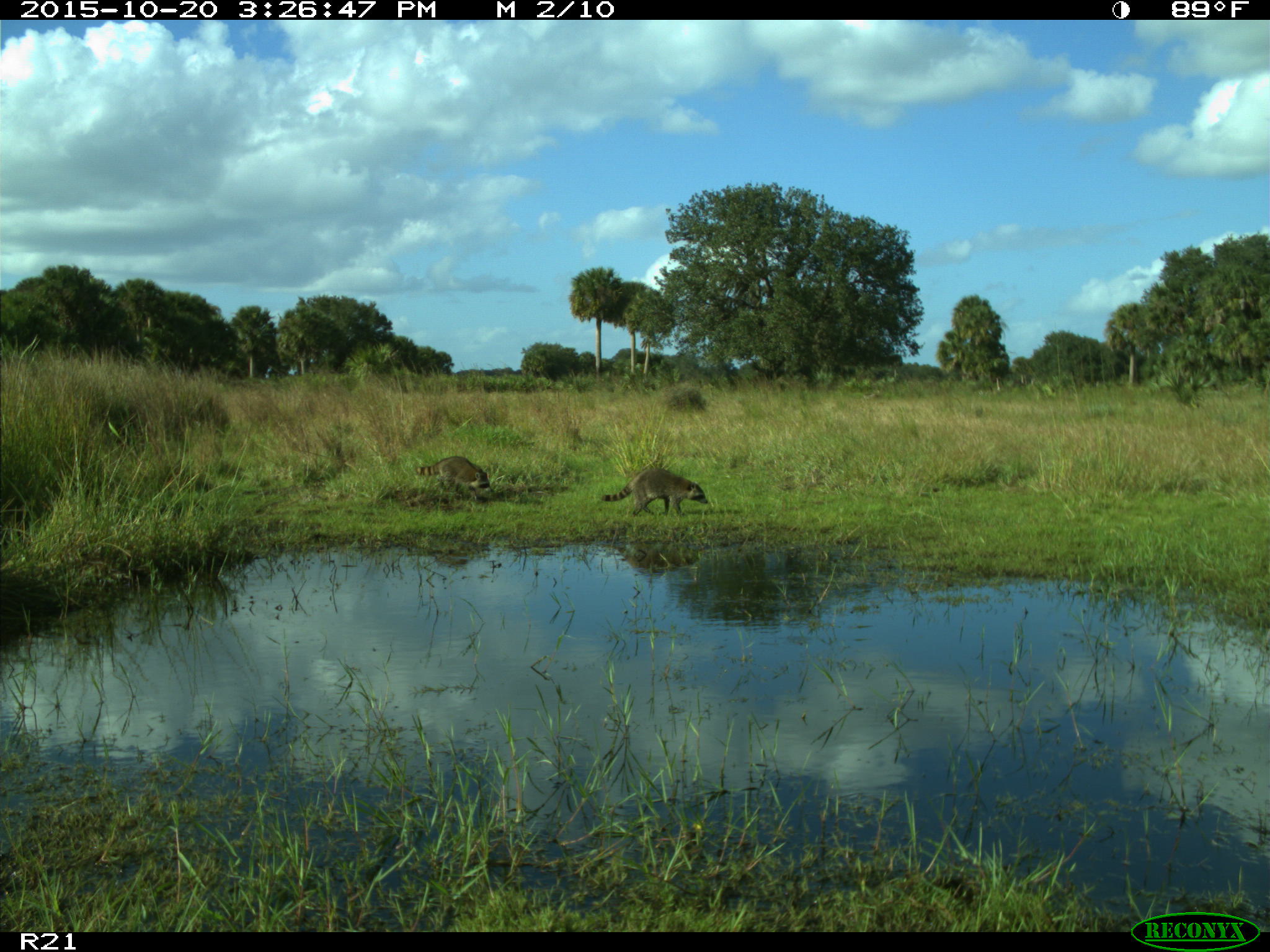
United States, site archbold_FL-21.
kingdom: Animalia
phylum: Chordata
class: Mammalia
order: Carnivora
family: Procyonidae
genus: Procyon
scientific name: Procyon lotor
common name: common raccoon